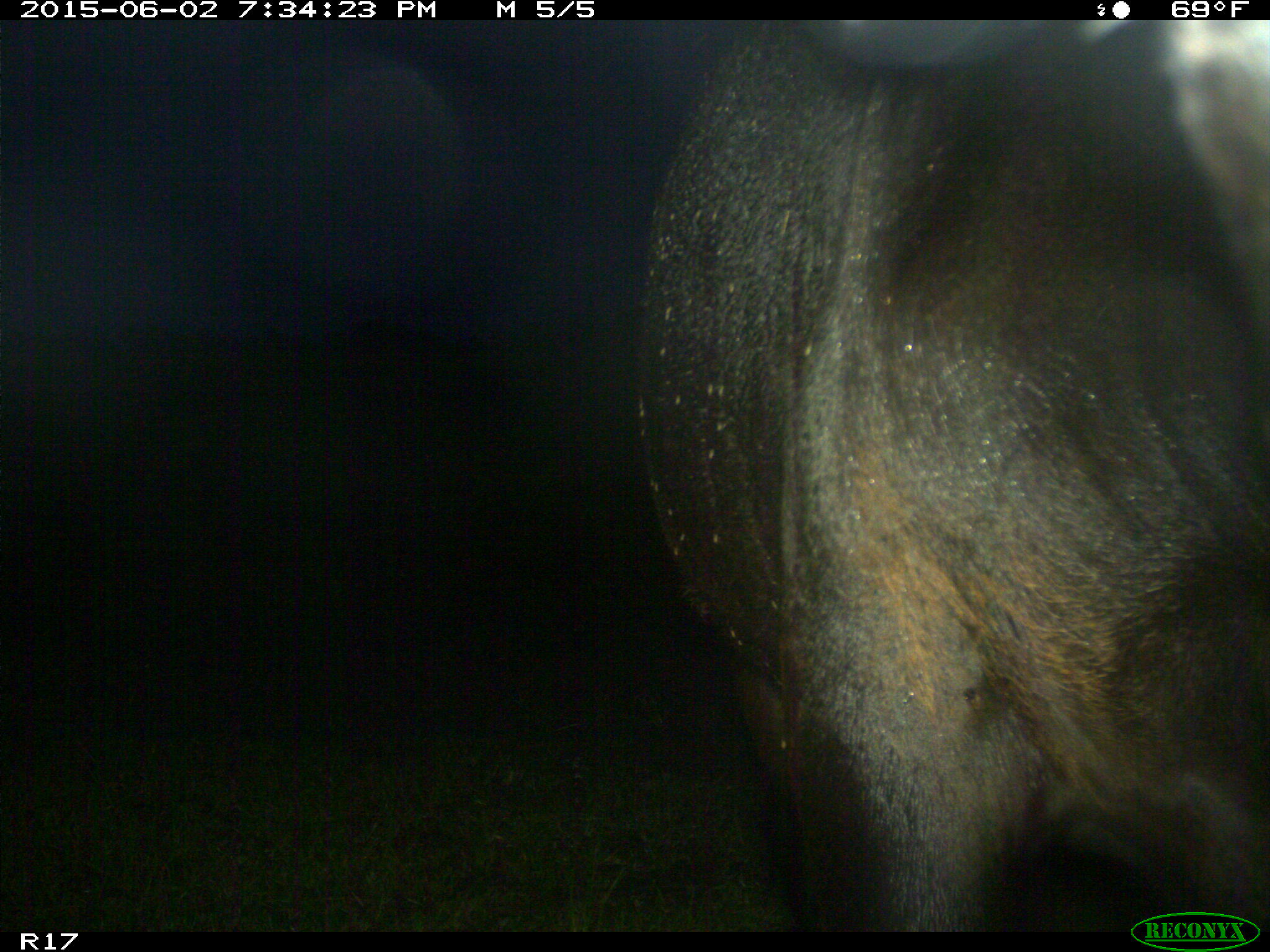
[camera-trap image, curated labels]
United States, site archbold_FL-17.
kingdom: Animalia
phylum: Chordata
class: Mammalia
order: Artiodactyla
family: Bovidae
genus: Bos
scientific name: Bos taurus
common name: domestic cow